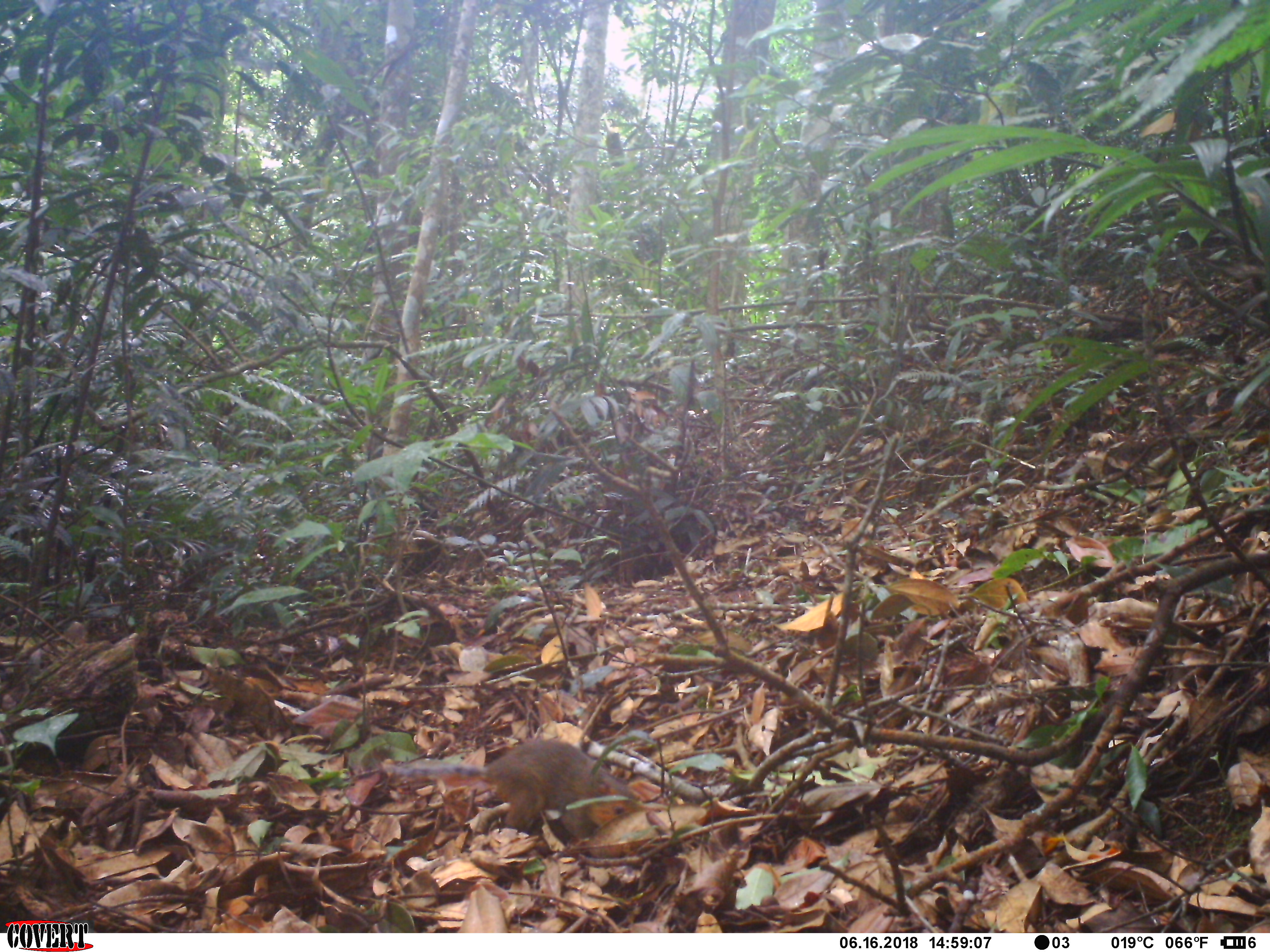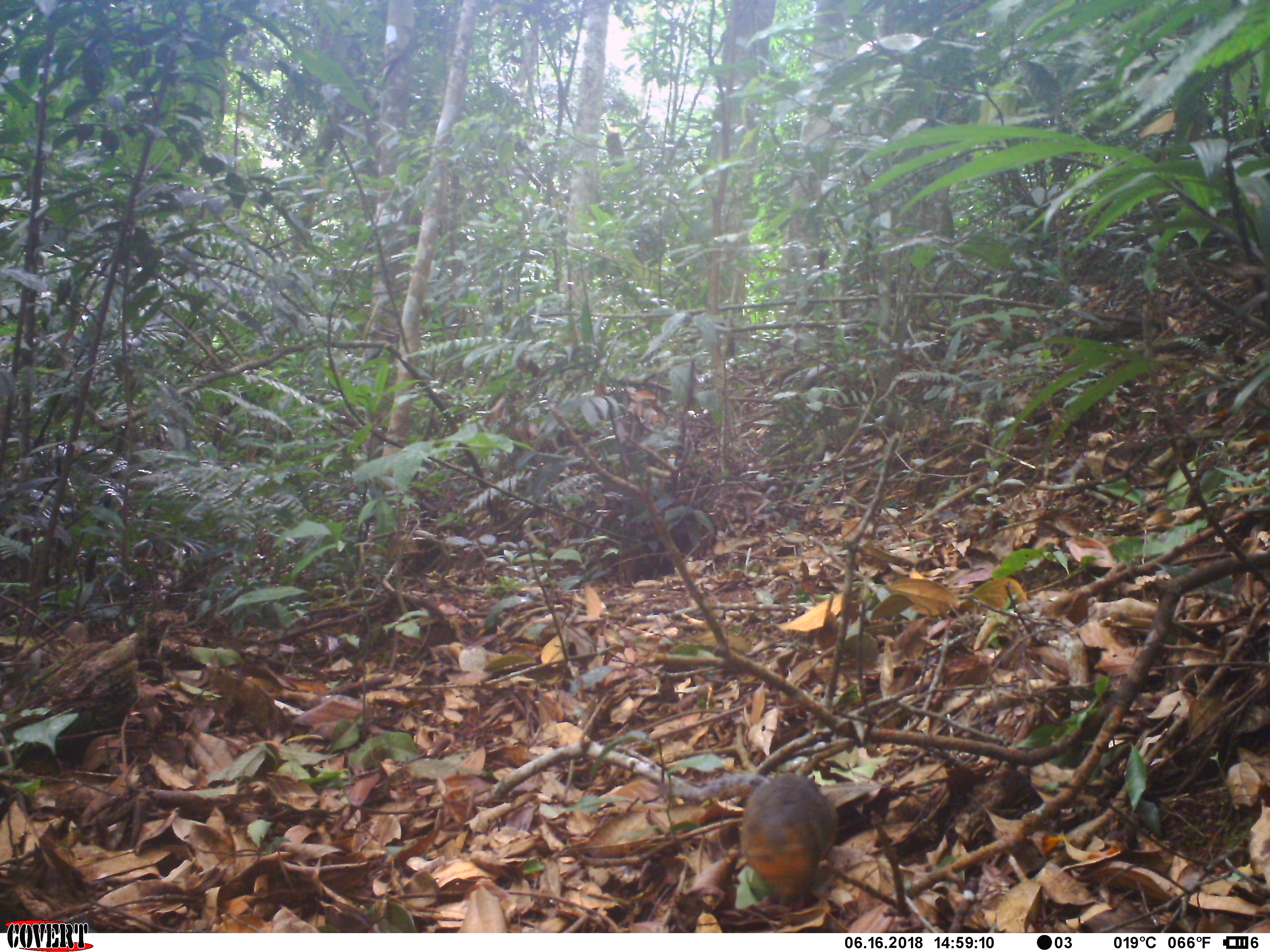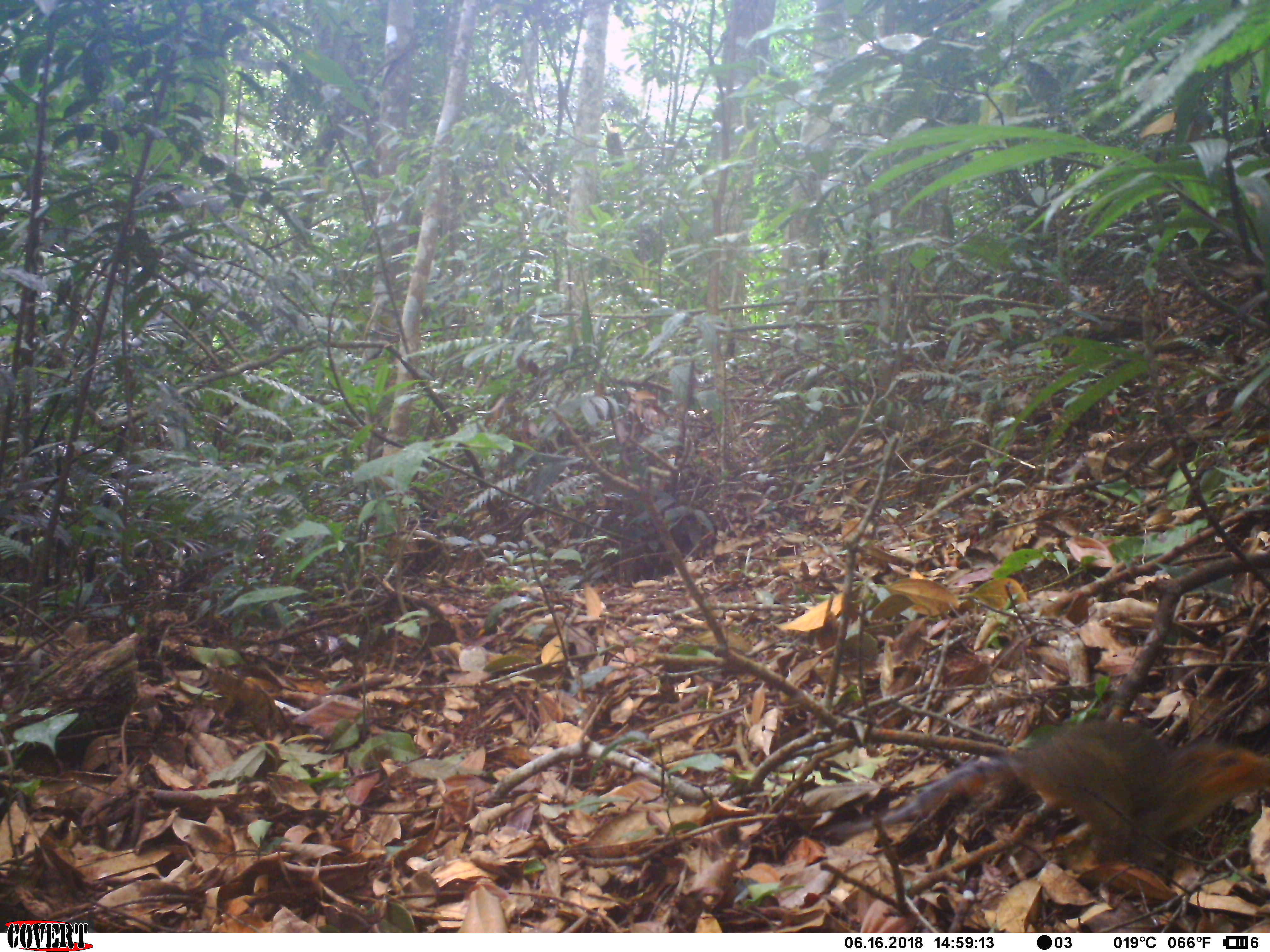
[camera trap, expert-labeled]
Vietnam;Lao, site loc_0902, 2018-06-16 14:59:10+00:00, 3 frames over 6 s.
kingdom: Animalia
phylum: Chordata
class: Mammalia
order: Rodentia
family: Sciuridae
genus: Dremomys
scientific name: Dremomys rufigenis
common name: red-cheeked squirrel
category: red cheeked squirrel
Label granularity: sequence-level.